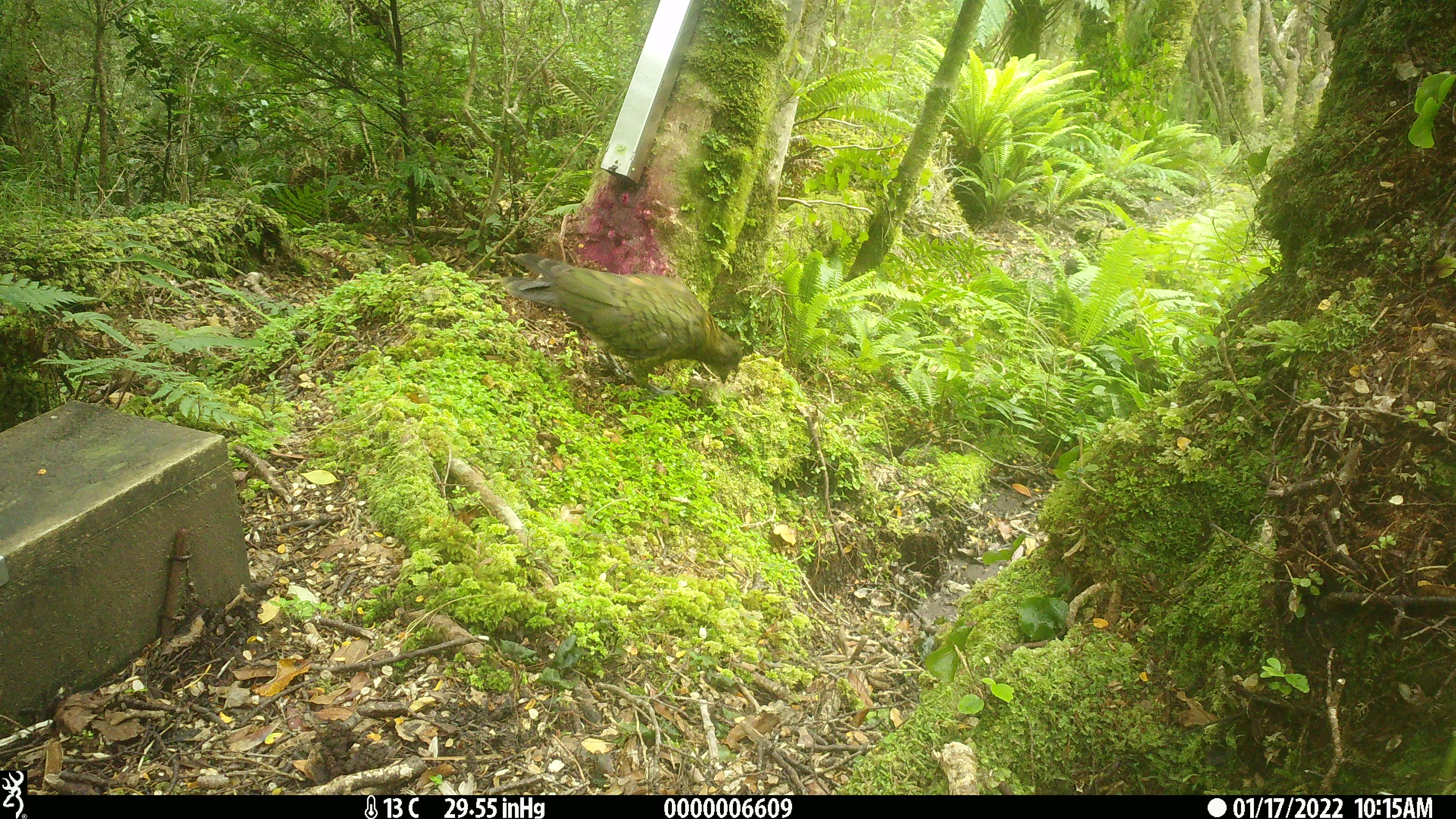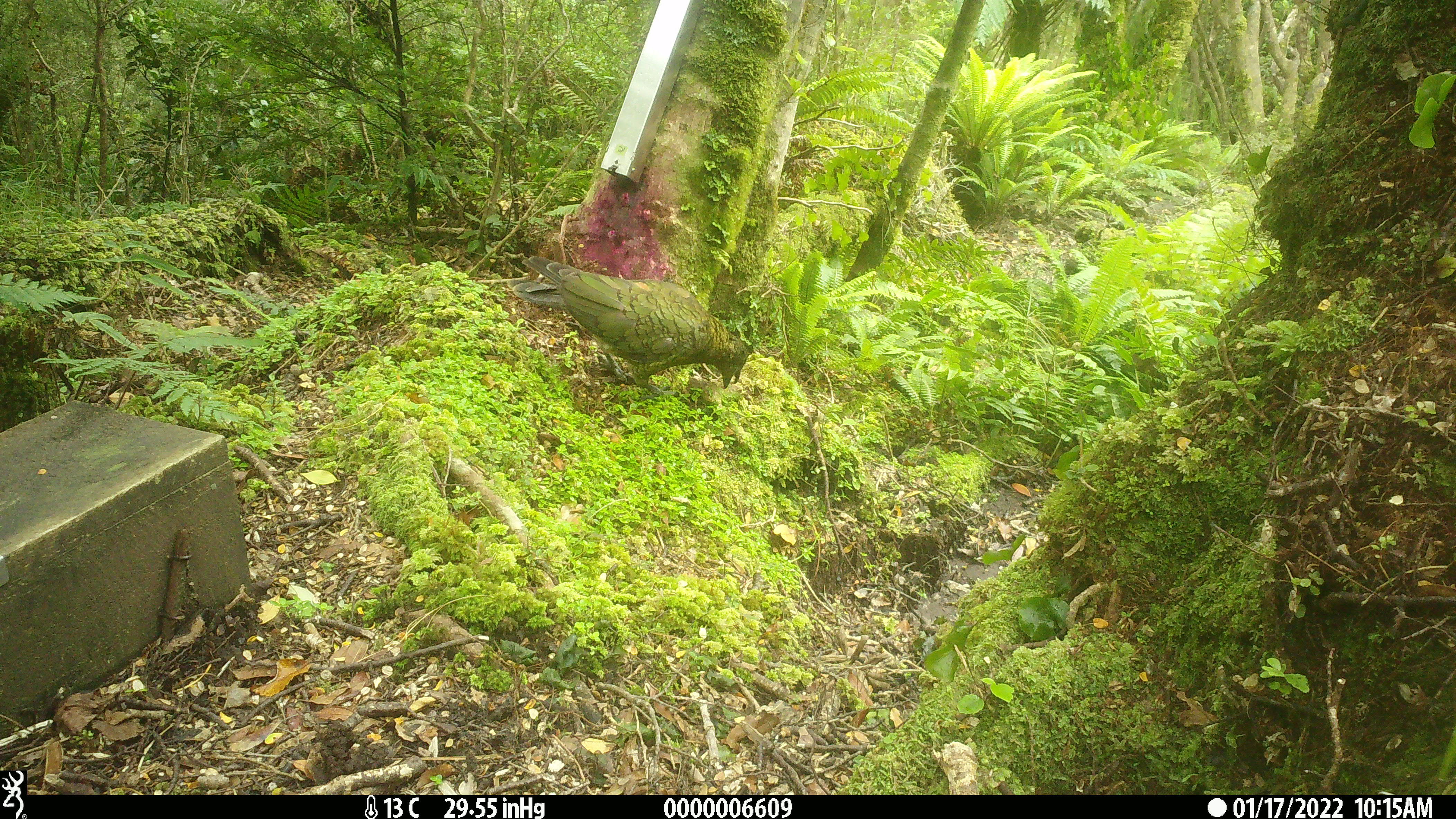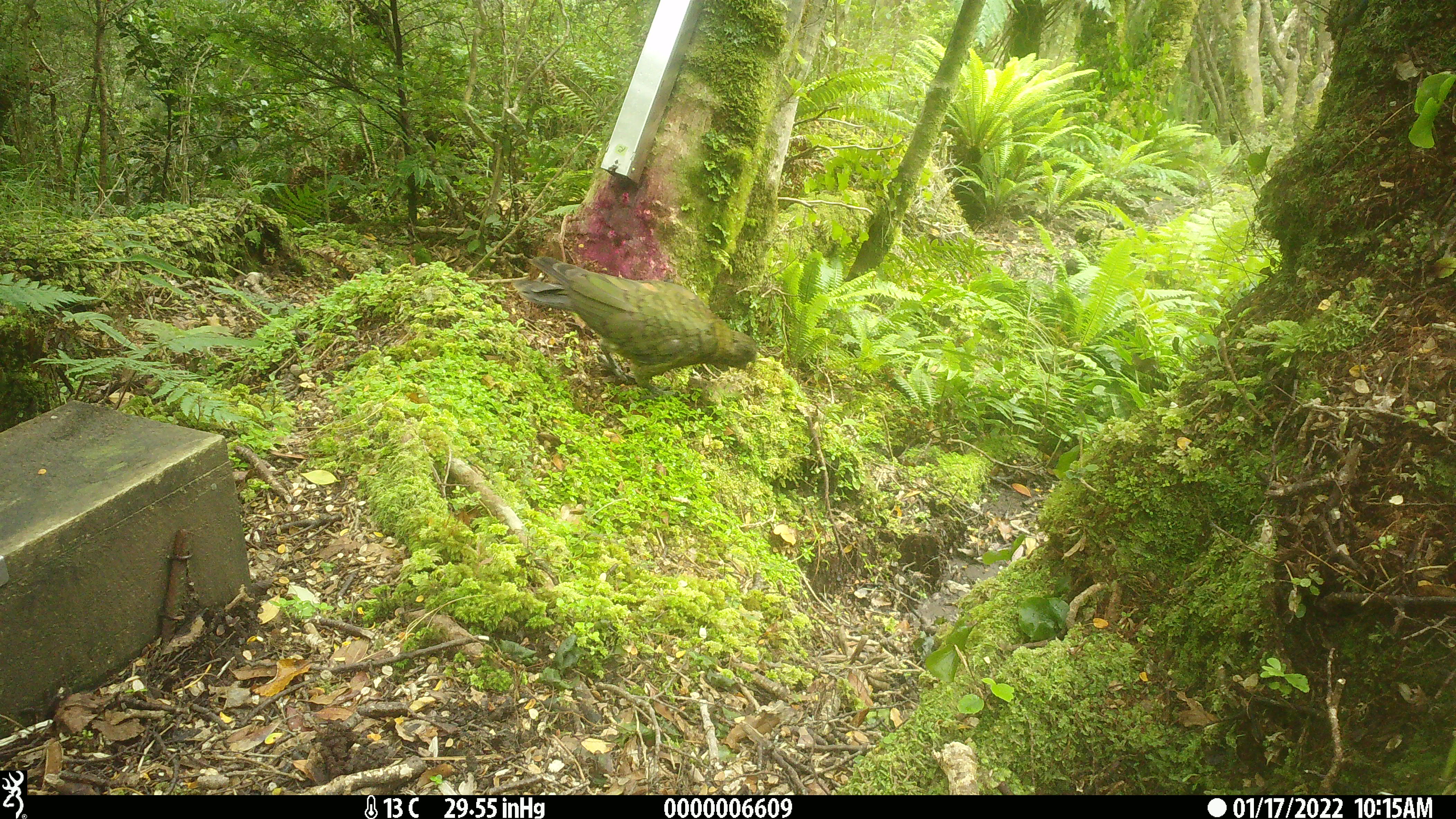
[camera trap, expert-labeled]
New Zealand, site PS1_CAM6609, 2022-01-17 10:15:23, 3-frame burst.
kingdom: Animalia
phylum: Chordata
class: Aves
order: Psittaciformes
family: Strigopidae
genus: Nestor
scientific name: Nestor notabilis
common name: kea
Kea (Nestor notabilis).